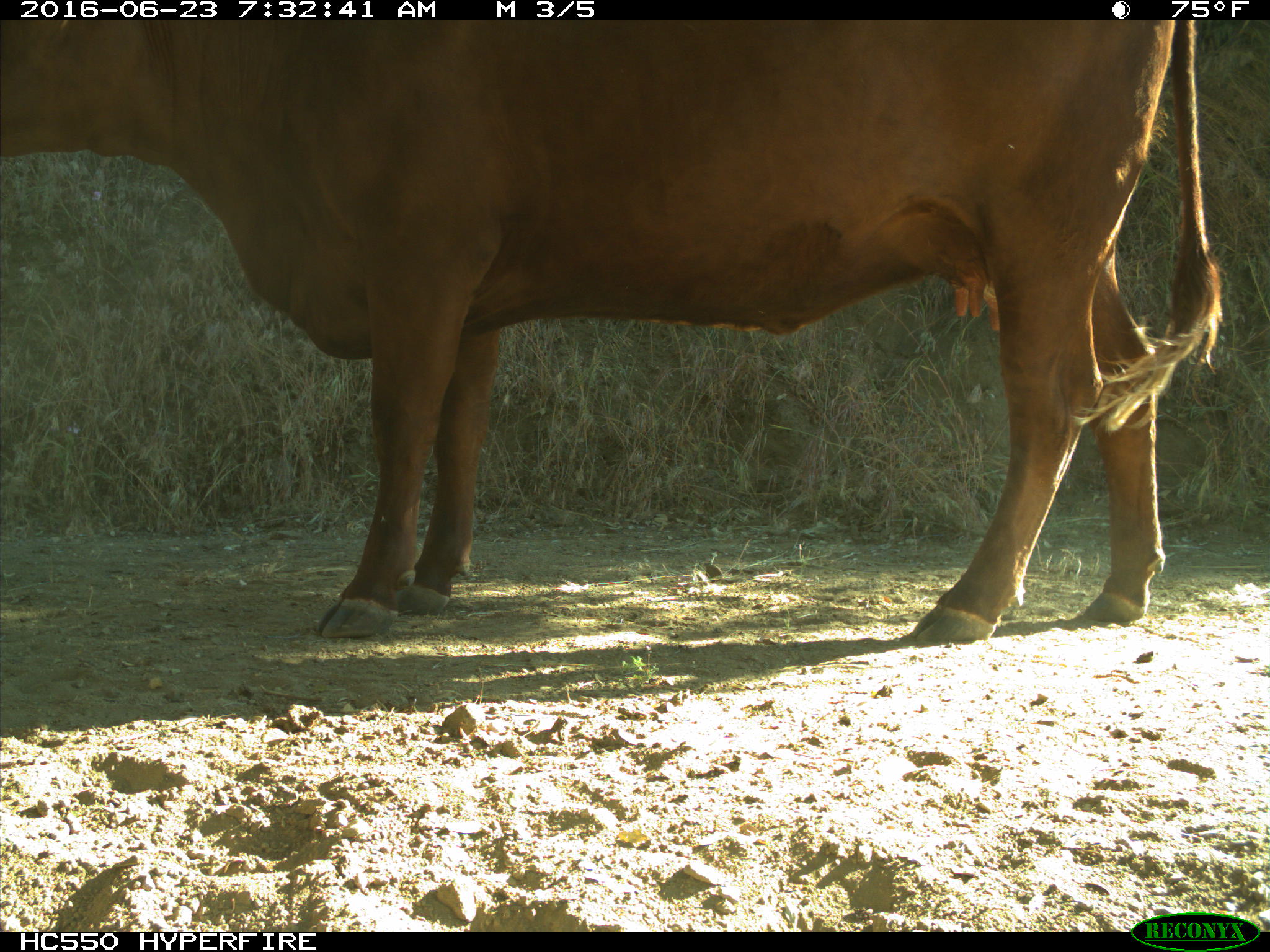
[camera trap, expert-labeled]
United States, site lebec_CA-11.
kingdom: Animalia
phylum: Chordata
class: Mammalia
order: Artiodactyla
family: Bovidae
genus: Bos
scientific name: Bos taurus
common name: domestic cow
Bos taurus (domestic cow).